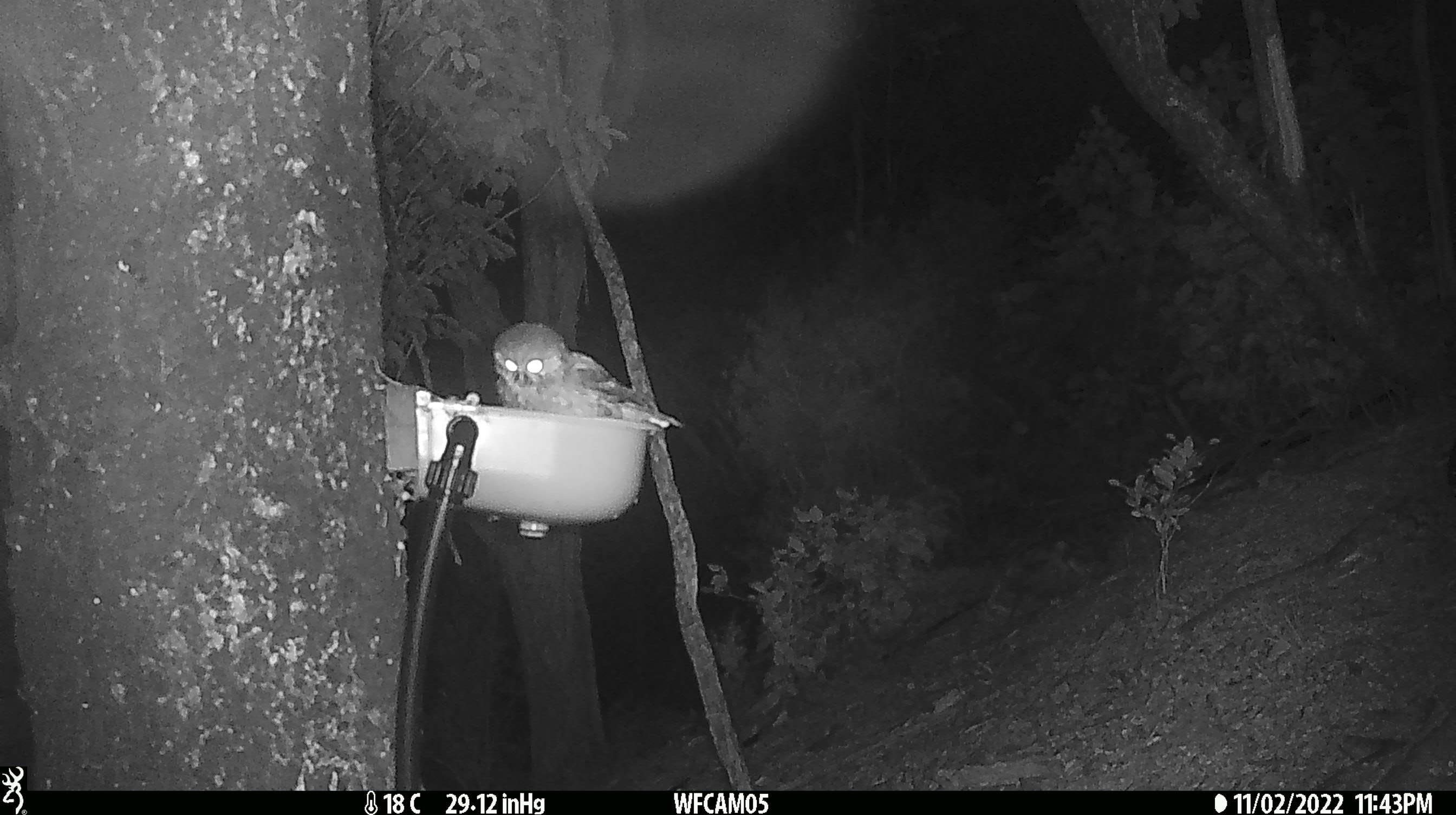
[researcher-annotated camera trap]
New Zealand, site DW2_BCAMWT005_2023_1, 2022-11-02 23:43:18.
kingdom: Animalia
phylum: Chordata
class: Aves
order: Strigiformes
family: Strigidae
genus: Ninox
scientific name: Ninox novaeseelandiae novaeseelandiae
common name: morepork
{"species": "morepork (Ninox novaeseelandiae novaeseelandiae)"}